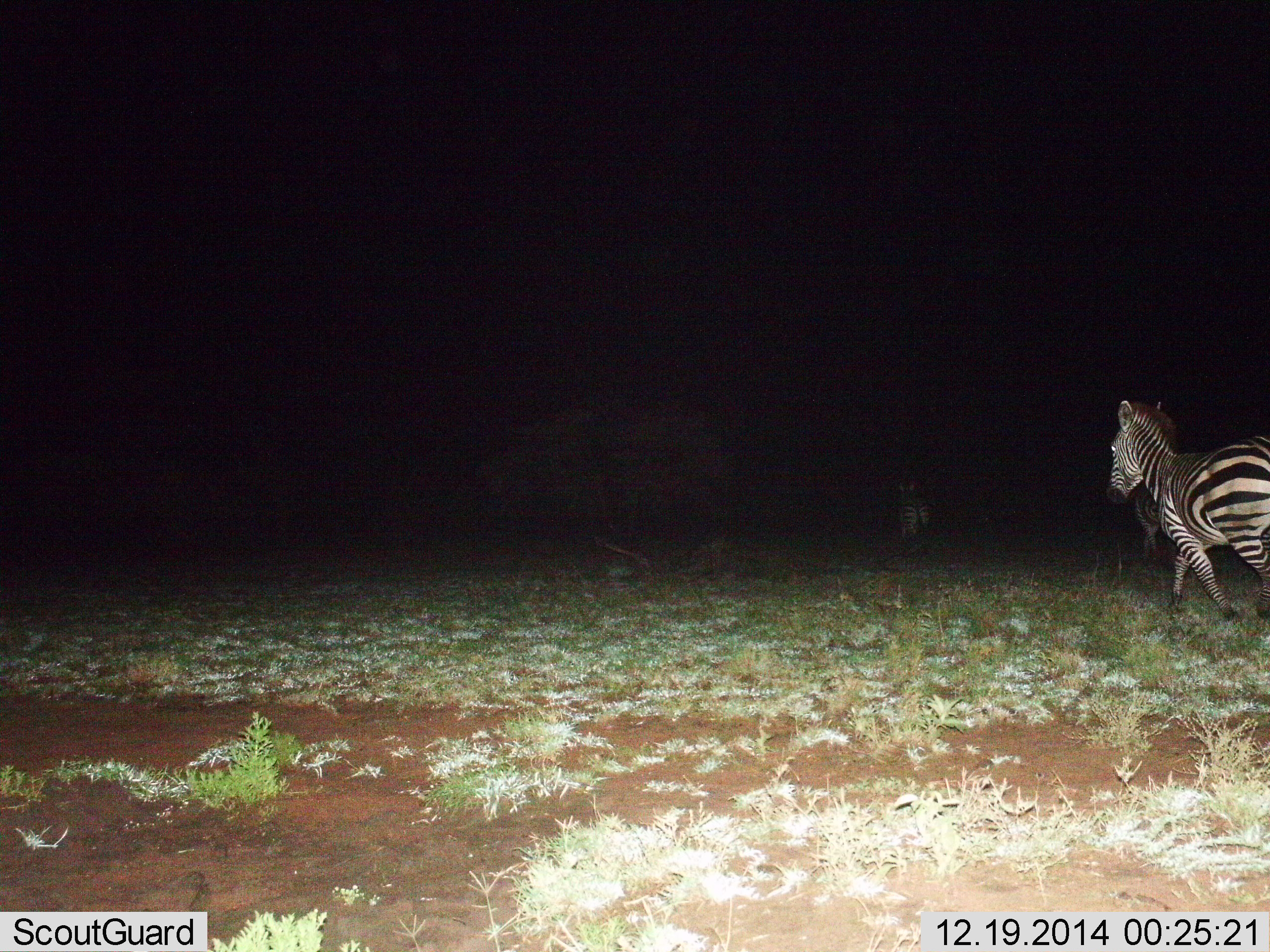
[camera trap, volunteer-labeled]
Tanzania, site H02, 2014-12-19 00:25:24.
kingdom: Animalia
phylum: Chordata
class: Mammalia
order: Perissodactyla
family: Equidae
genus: Equus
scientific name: Equus quagga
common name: plains zebra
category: zebra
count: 3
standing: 0%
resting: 0%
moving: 100%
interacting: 0%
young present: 0%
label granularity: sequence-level